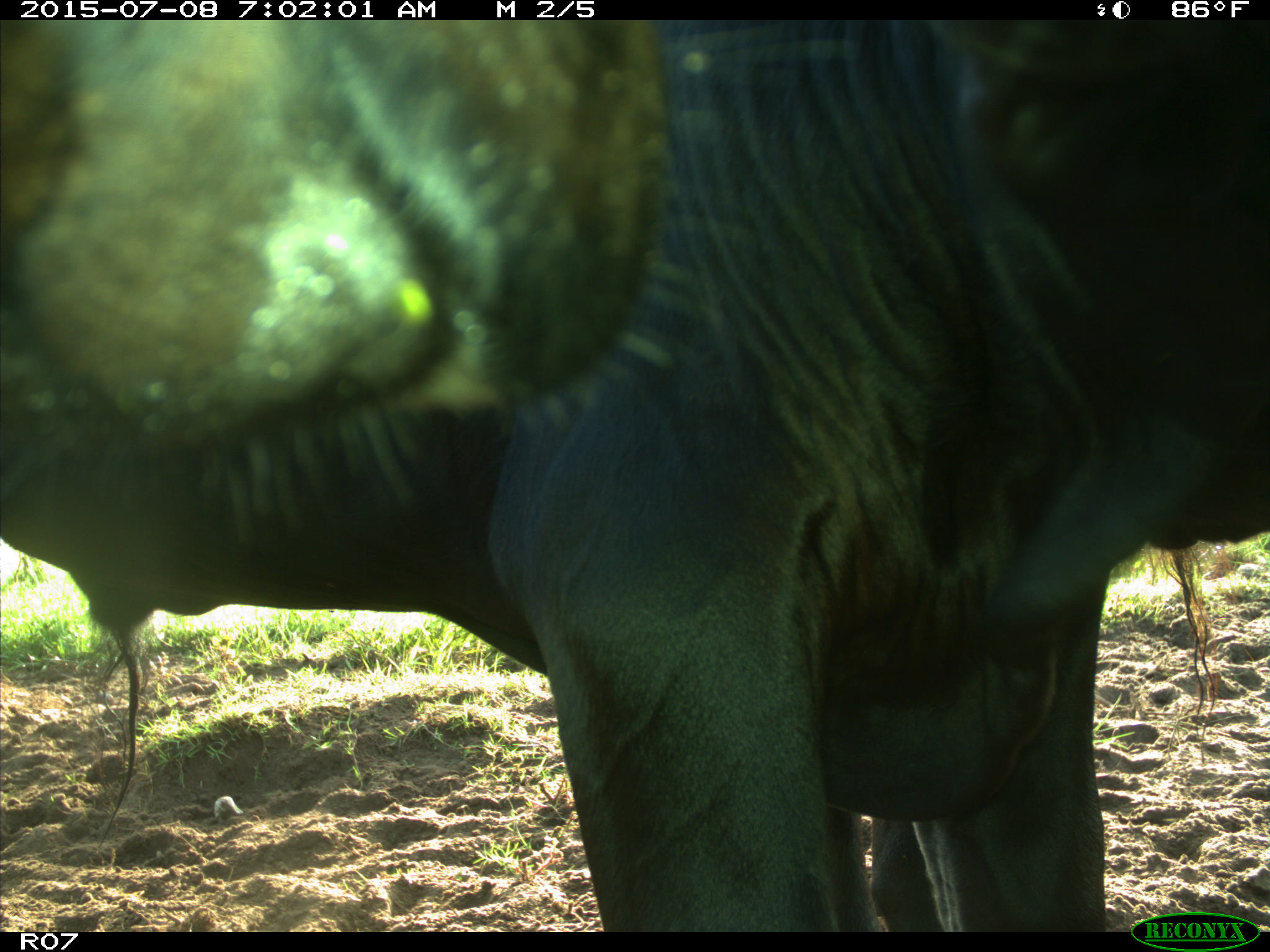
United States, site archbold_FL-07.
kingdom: Animalia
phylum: Chordata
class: Mammalia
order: Artiodactyla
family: Bovidae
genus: Bos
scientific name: Bos taurus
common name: domestic cow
Bos taurus (domestic cow).